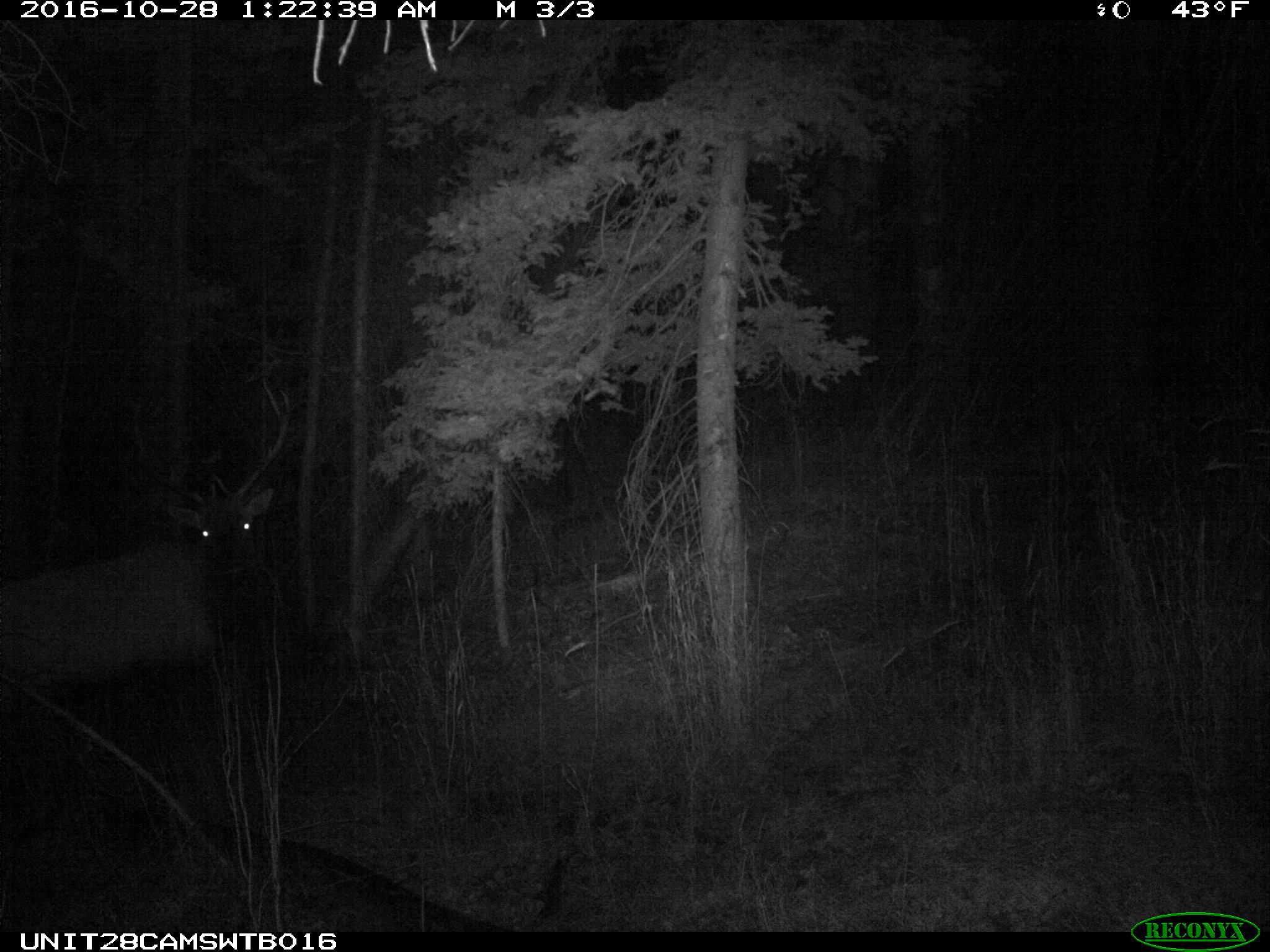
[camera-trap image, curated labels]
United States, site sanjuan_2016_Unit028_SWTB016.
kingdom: Animalia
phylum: Chordata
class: Mammalia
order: Artiodactyla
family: Cervidae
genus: Cervus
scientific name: Cervus elaphus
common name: red deer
Cervus elaphus (red deer).